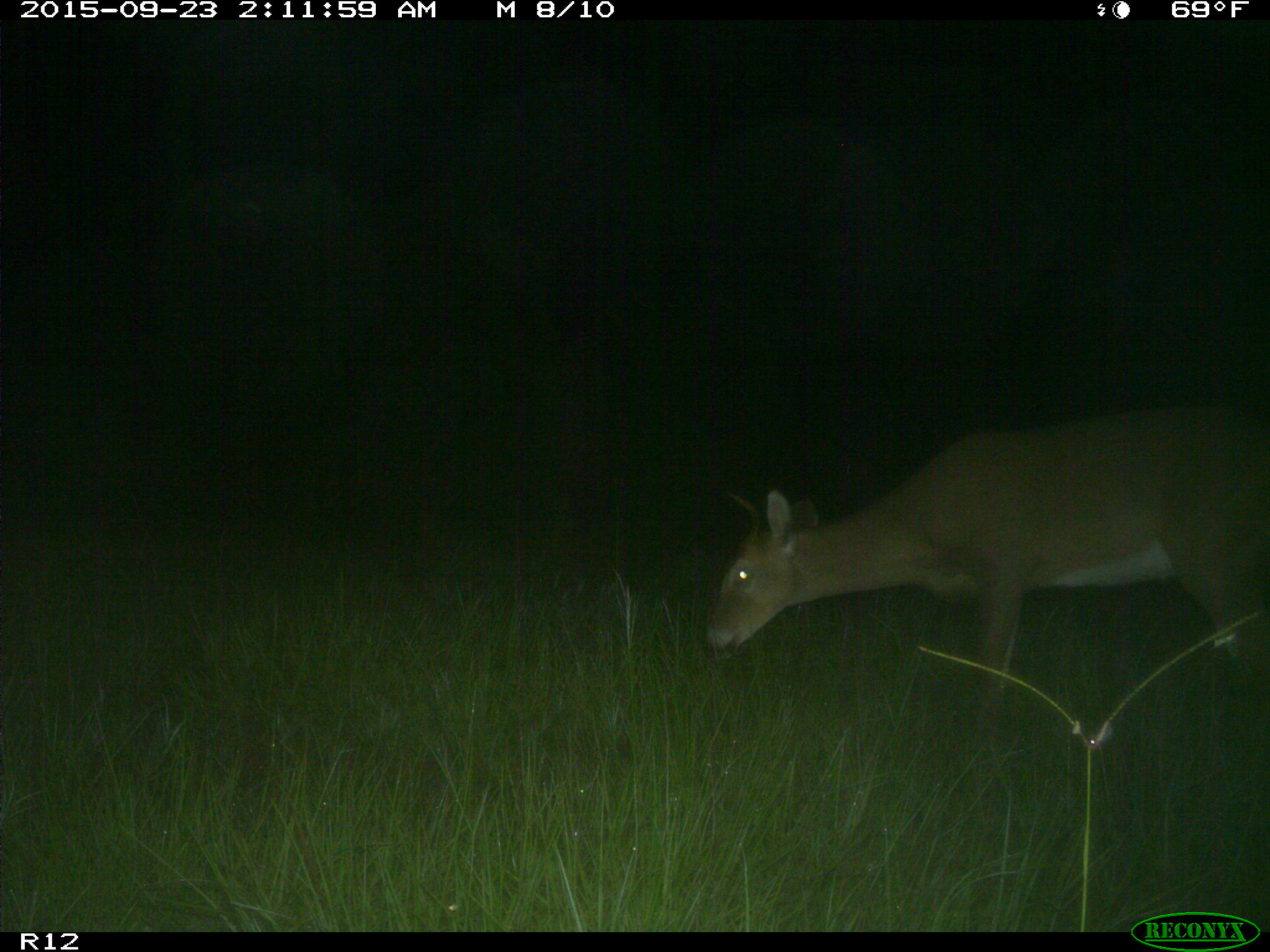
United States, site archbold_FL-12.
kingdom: Animalia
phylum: Chordata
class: Mammalia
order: Artiodactyla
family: Cervidae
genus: Odocoileus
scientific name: Odocoileus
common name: deer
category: unidentified deer